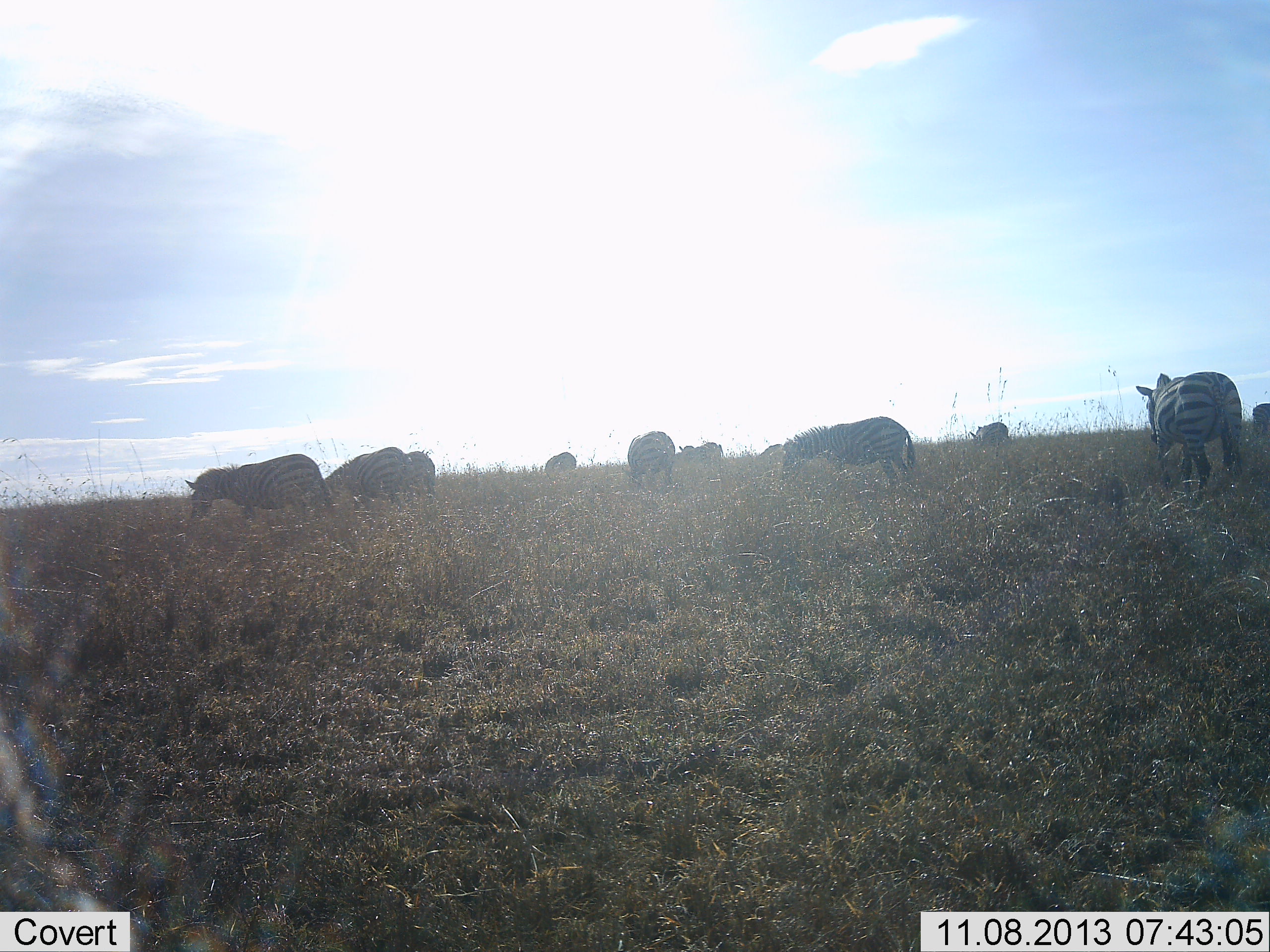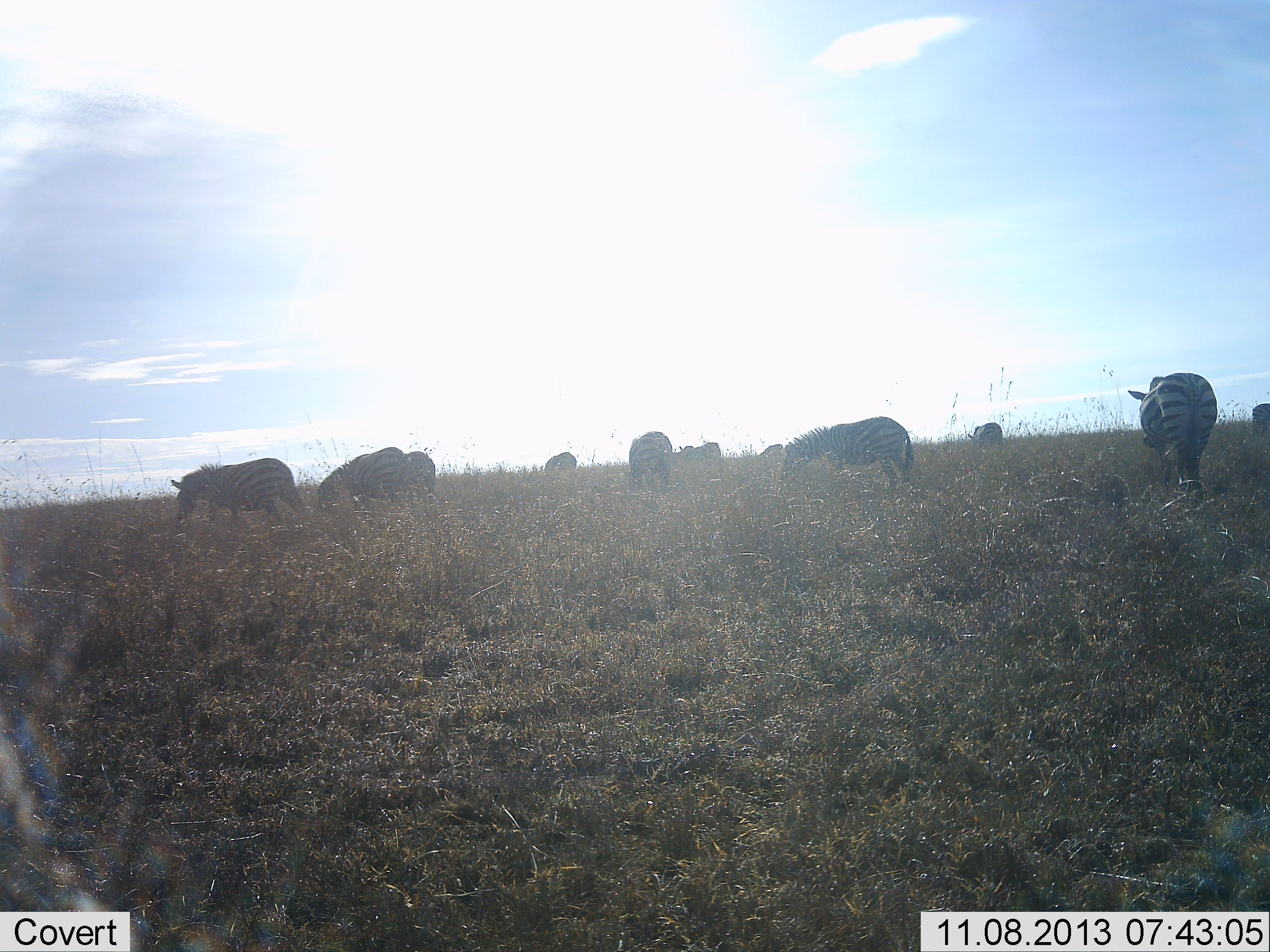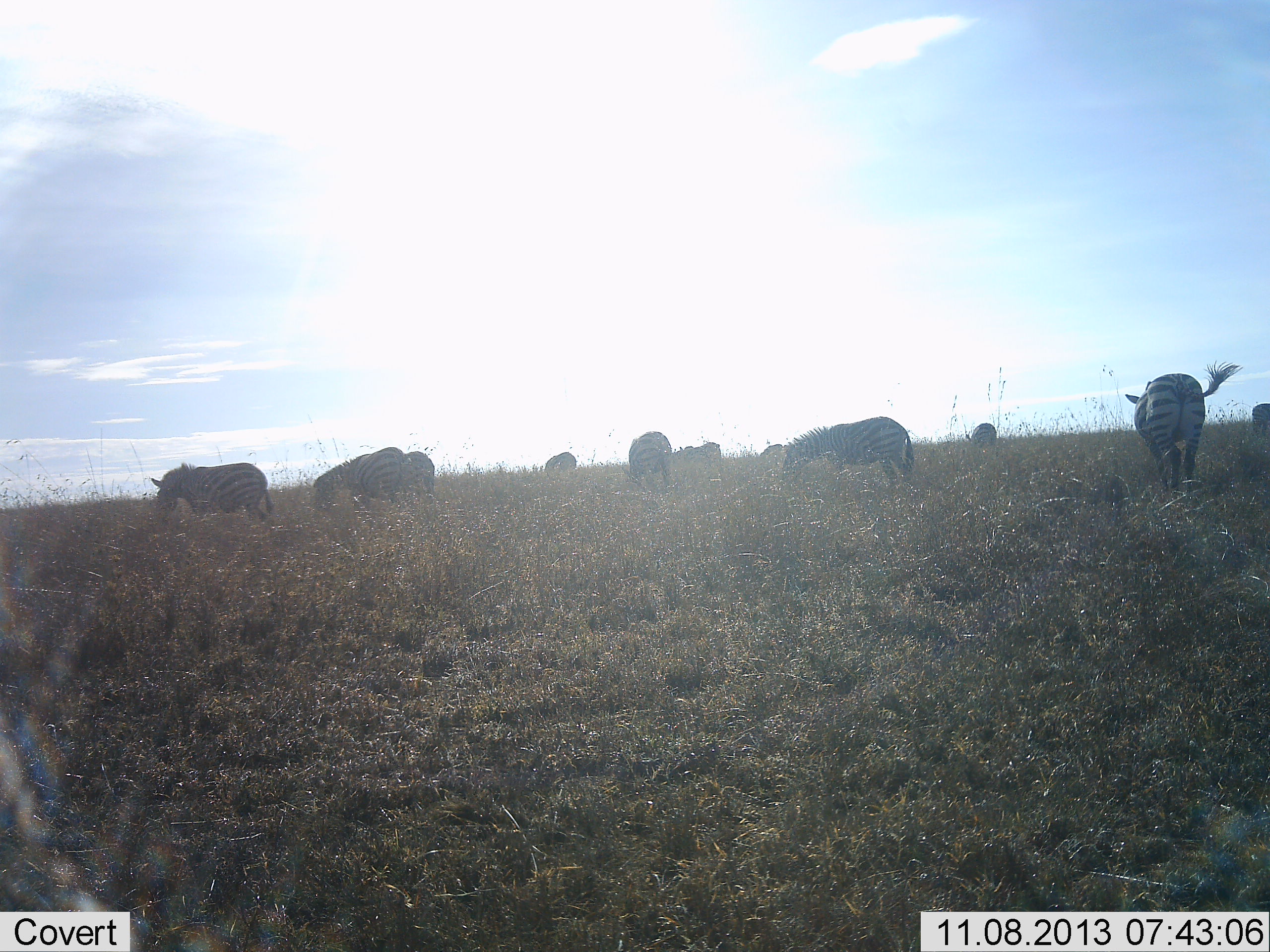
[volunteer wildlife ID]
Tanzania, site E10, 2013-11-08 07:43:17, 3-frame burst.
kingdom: Animalia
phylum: Chordata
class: Mammalia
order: Perissodactyla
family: Equidae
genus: Equus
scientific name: Equus quagga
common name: plains zebra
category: zebra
Zebra (plains zebra) (Equus quagga), count 11-50. Behavior (volunteer vote fractions): standing 54%, resting 2%, moving 46%, interacting 2%. Young present (vote fraction): 0%. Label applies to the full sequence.